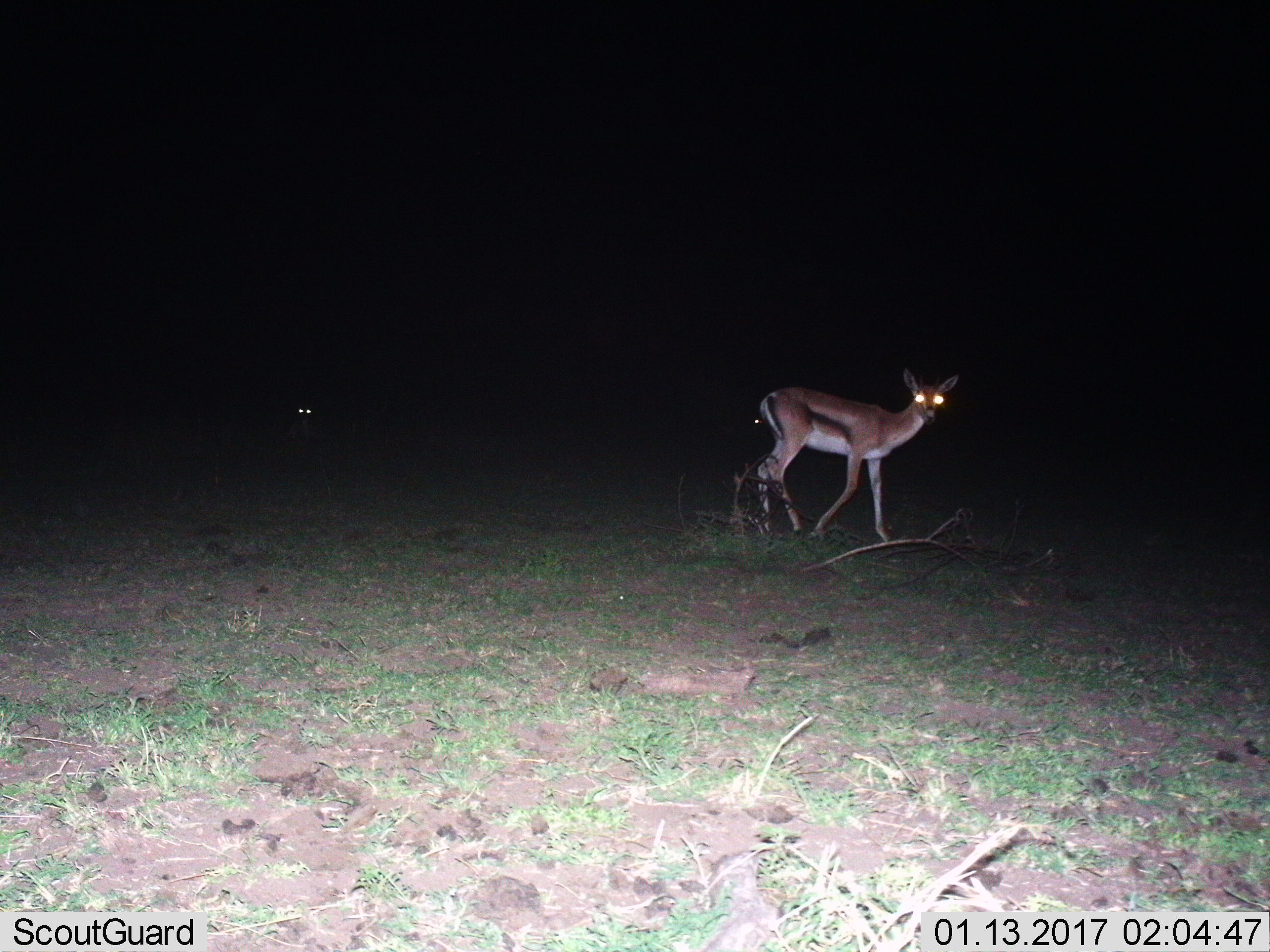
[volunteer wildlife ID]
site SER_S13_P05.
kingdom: Animalia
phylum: Chordata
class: Mammalia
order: Artiodactyla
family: Bovidae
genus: Eudorcas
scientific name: Eudorcas thomsonii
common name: thomson's gazelle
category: gazellethomsons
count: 2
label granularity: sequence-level